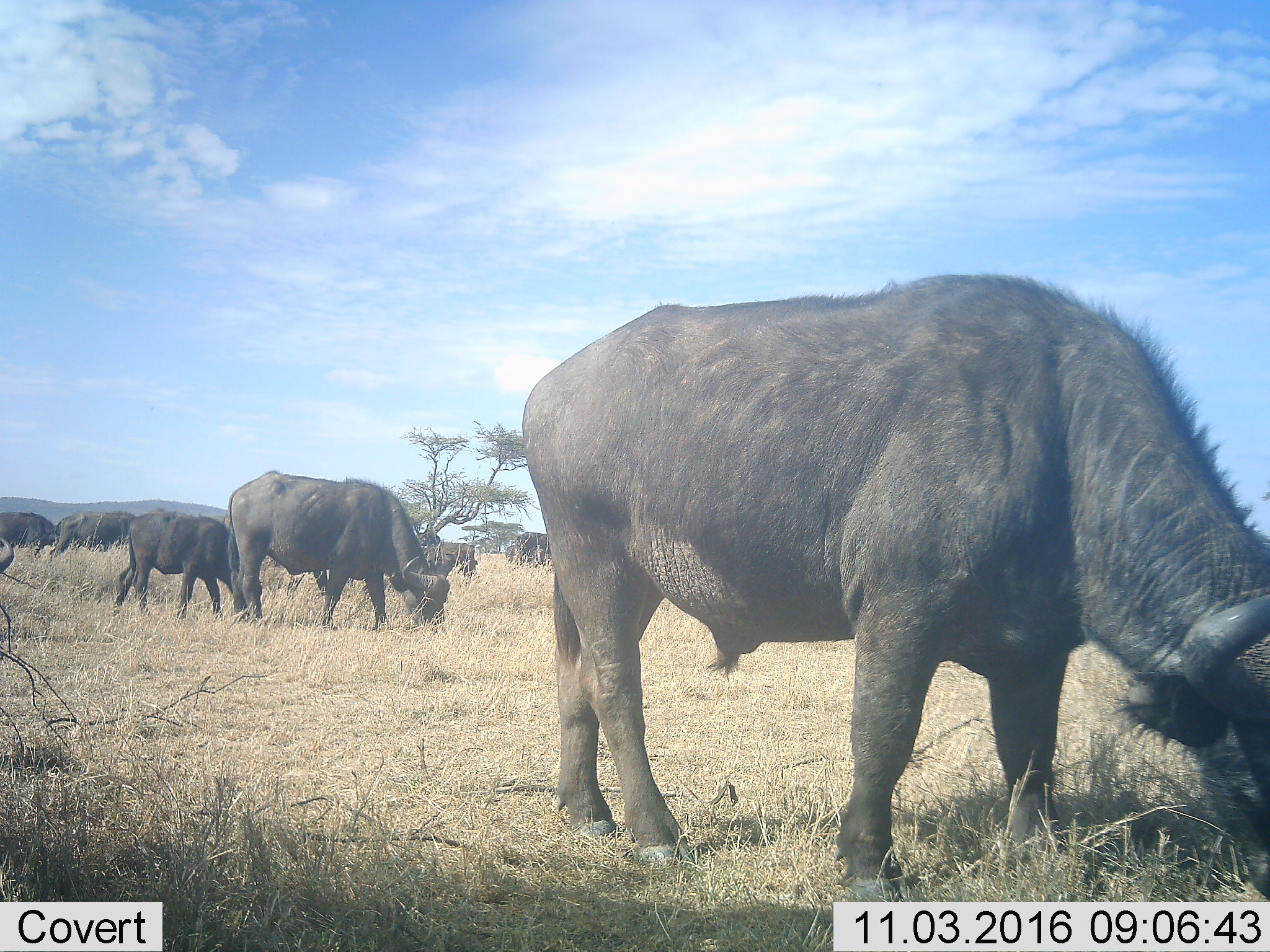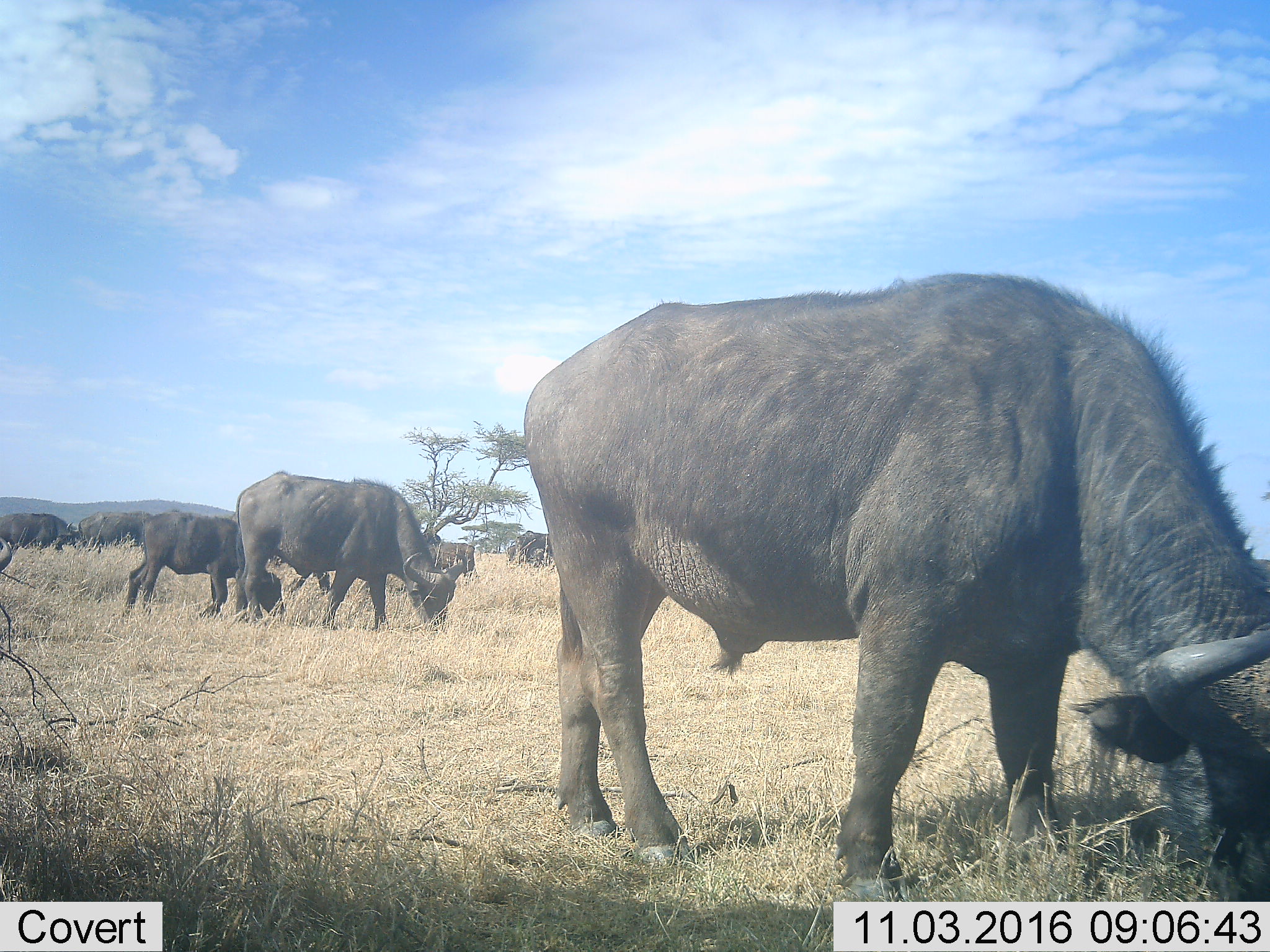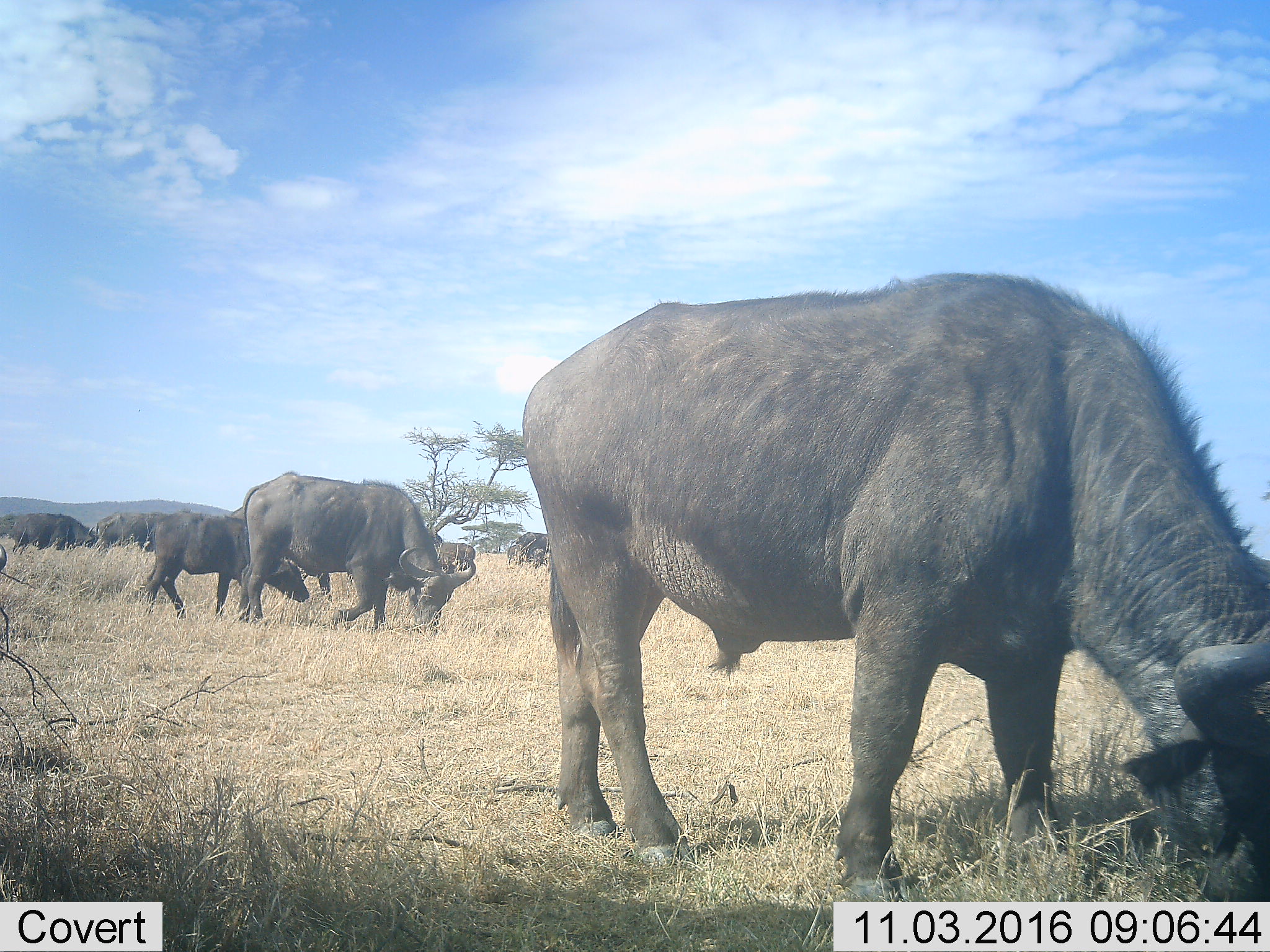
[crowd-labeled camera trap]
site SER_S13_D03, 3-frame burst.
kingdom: Animalia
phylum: Chordata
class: Mammalia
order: Artiodactyla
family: Bovidae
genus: Syncerus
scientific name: Syncerus caffer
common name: african buffalo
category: buffalo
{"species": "buffalo (african buffalo) (Syncerus caffer)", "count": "10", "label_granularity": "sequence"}